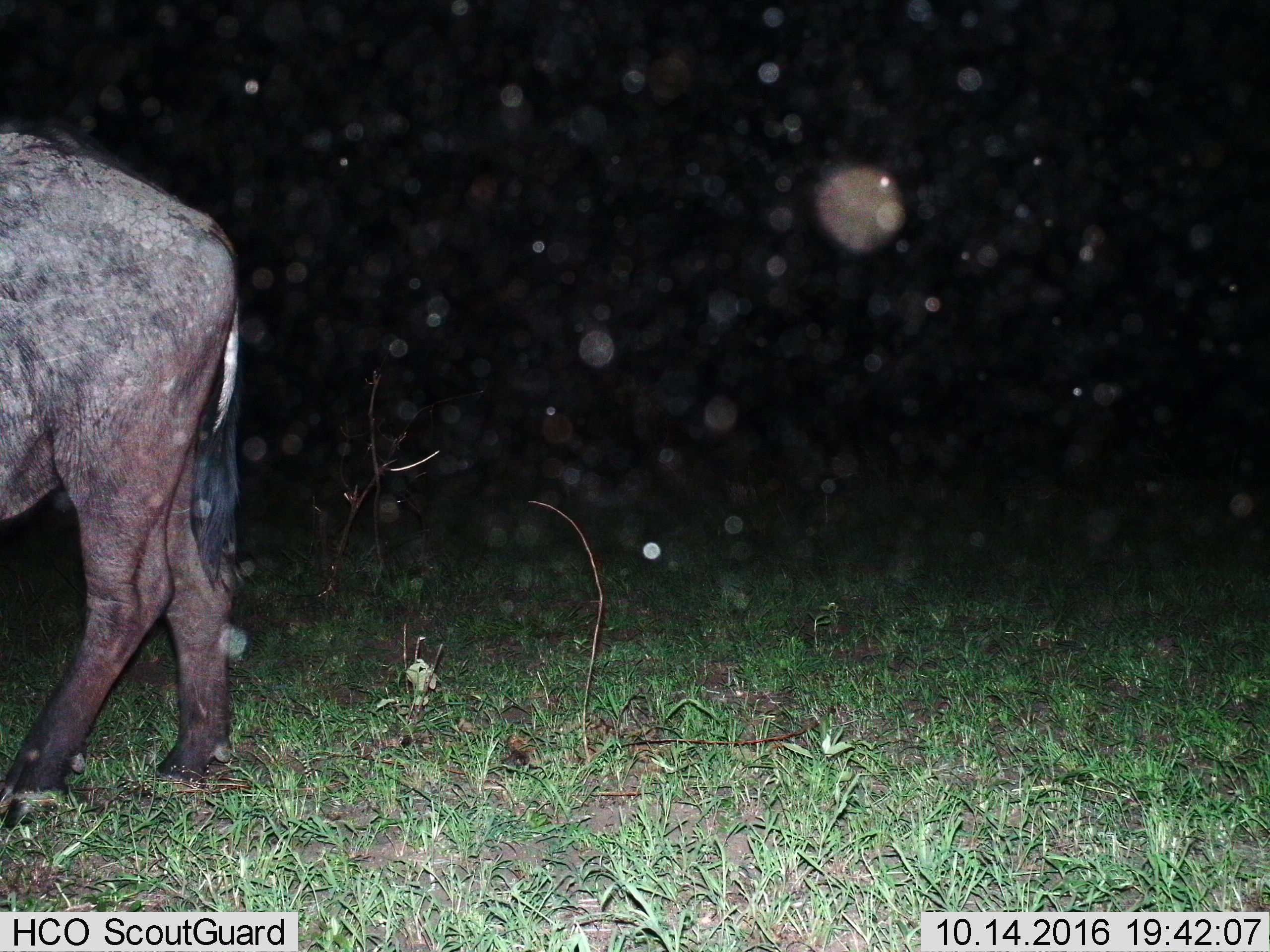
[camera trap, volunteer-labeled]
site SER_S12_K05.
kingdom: Animalia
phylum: Chordata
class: Mammalia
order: Artiodactyla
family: Bovidae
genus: Connochaetes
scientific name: Connochaetes taurinus taurinus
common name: blue wildebeest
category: wildebeestblue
Wildebeestblue (blue wildebeest) (Connochaetes taurinus taurinus), count 1. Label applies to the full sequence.